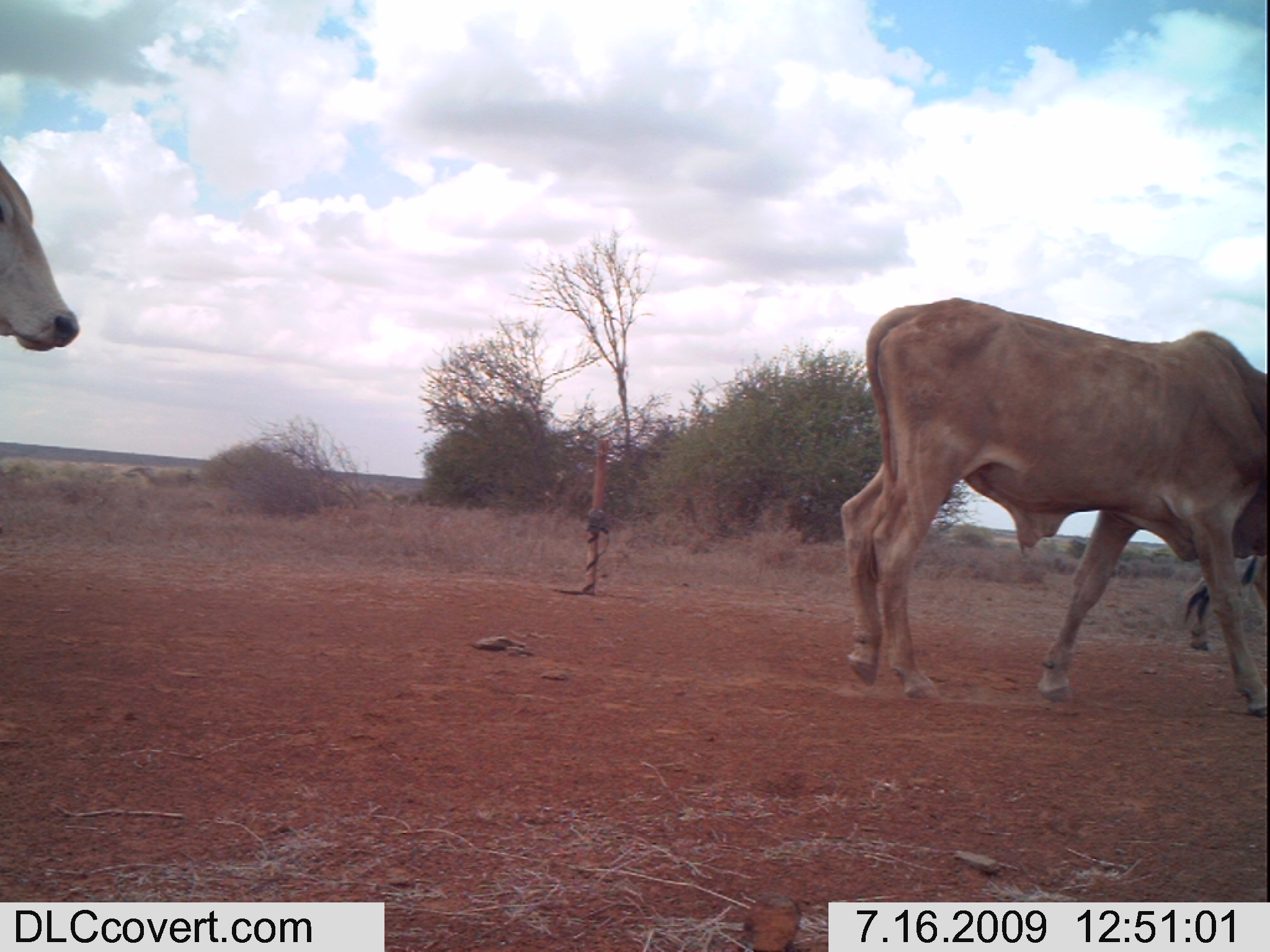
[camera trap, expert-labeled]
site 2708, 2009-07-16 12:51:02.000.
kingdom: Animalia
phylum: Chordata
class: Mammalia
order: Artiodactyla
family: Bovidae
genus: Bos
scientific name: Bos taurus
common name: domestic cattle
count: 3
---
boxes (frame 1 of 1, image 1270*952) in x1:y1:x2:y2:
bos taurus: 836:293:1270:720; 0:155:78:352; 1174:554:1270:656